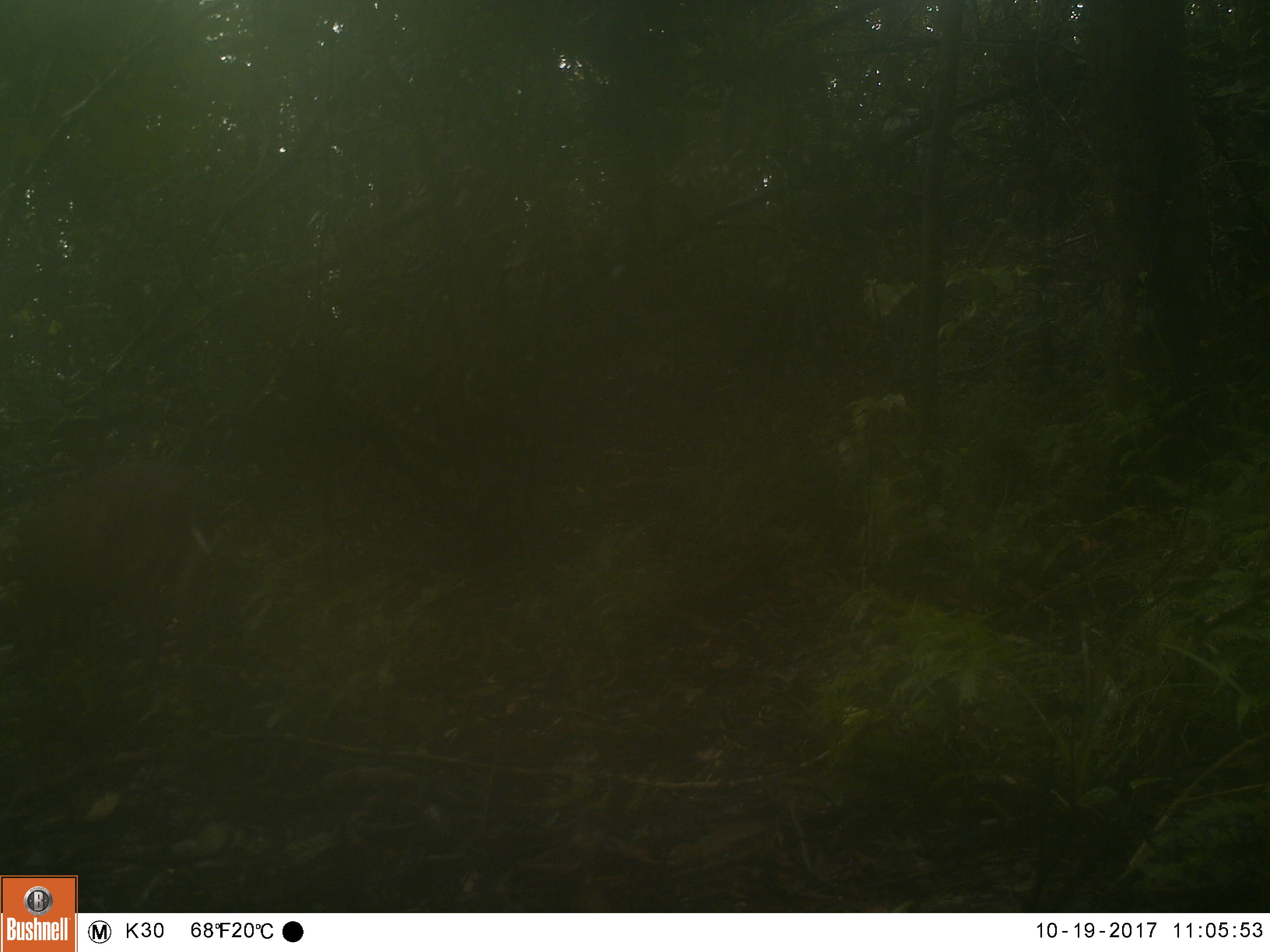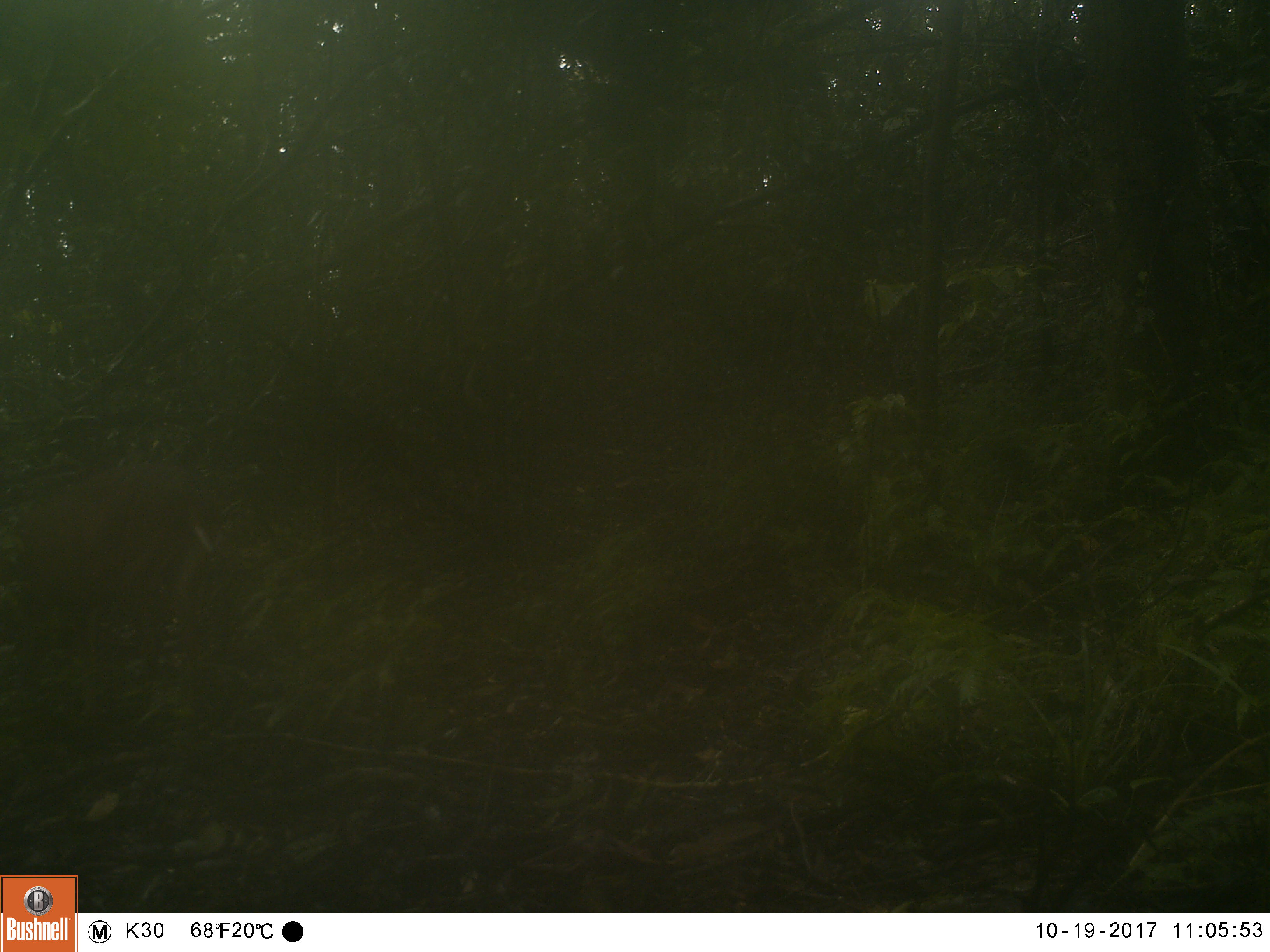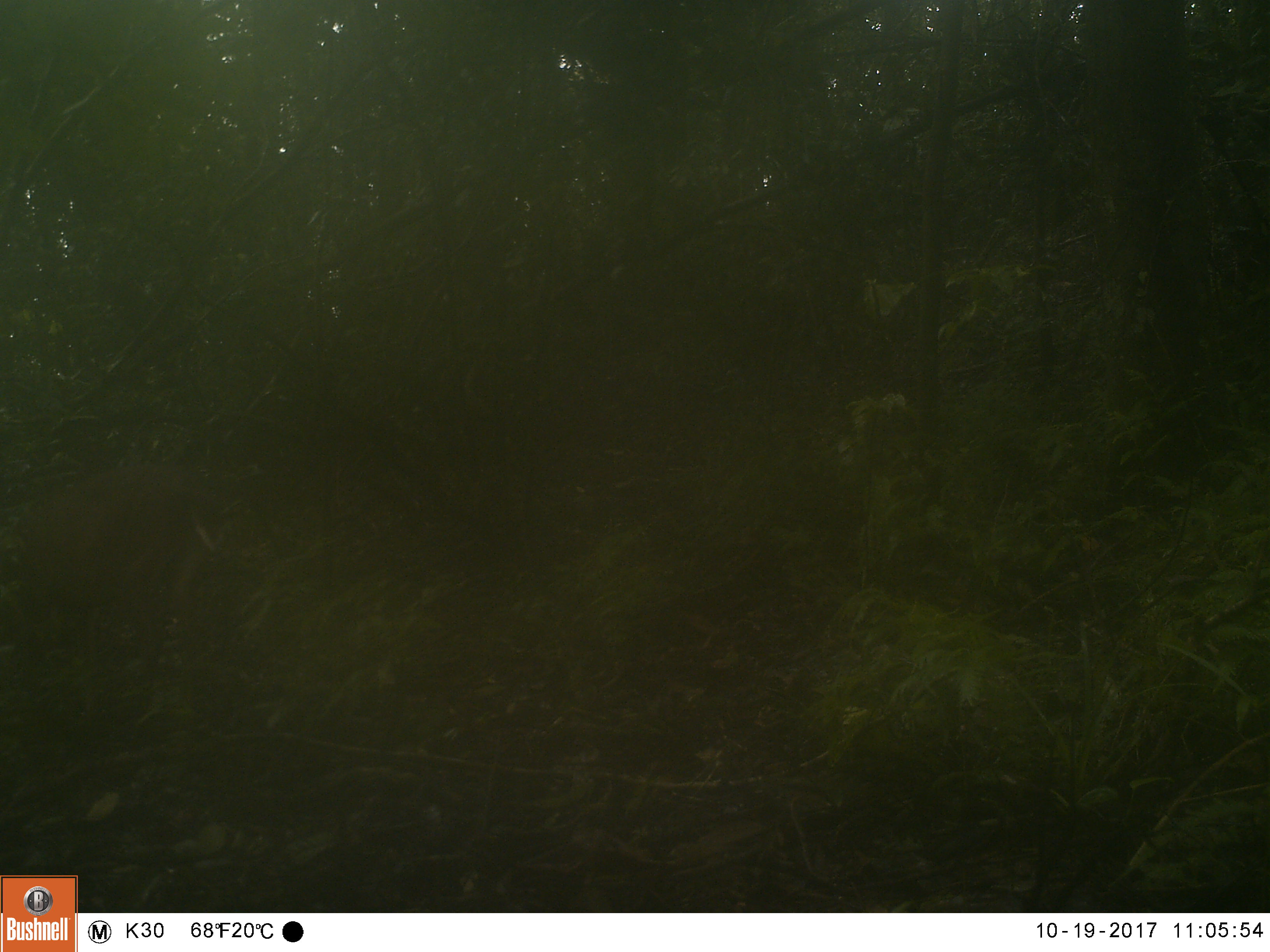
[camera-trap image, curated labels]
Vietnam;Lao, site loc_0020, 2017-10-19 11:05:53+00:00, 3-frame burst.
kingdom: Animalia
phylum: Chordata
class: Mammalia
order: Artiodactyla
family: Cervidae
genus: Muntiacus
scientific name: Muntiacus vuquangensis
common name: large-antlered muntjac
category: large antlered muntjac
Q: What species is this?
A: Large antlered muntjac (large-antlered muntjac) (Muntiacus vuquangensis).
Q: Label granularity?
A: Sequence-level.